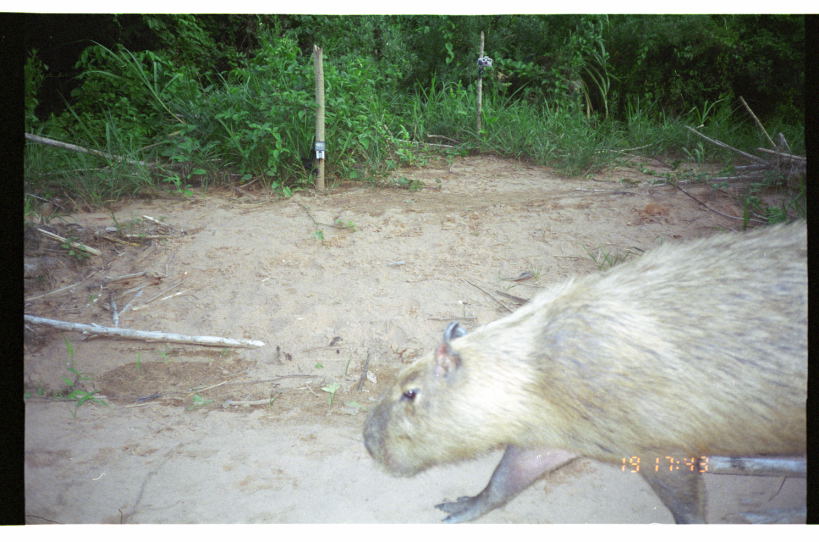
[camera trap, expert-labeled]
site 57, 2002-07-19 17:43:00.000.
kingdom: Animalia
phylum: Chordata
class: Mammalia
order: Rodentia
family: Caviidae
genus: Hydrochoerus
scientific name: Hydrochoerus hydrochaeris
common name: capybara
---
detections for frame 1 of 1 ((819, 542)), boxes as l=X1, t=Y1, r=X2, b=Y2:
hydrochoerus hydrochaeris: l=360, t=214, r=805, b=525